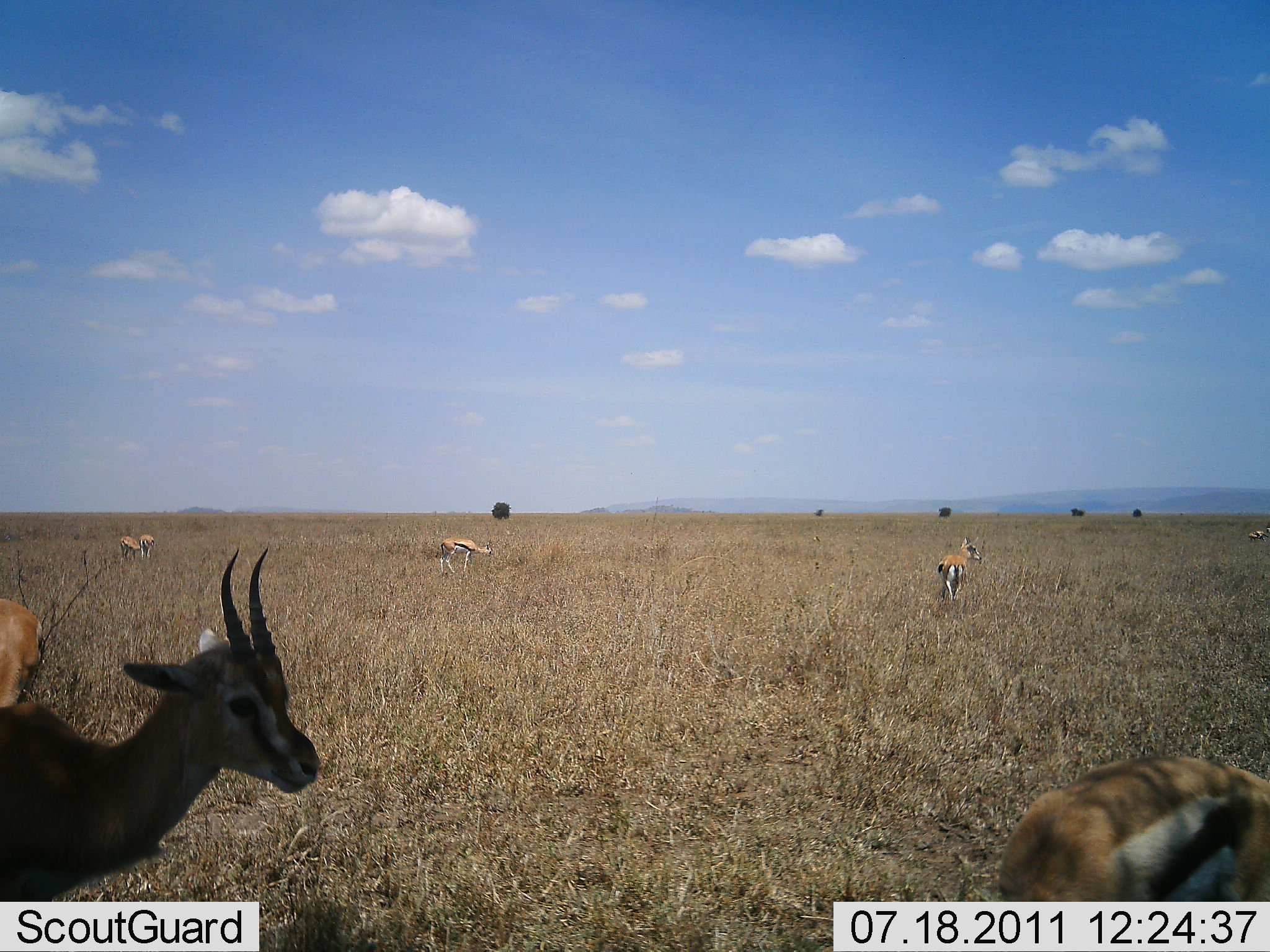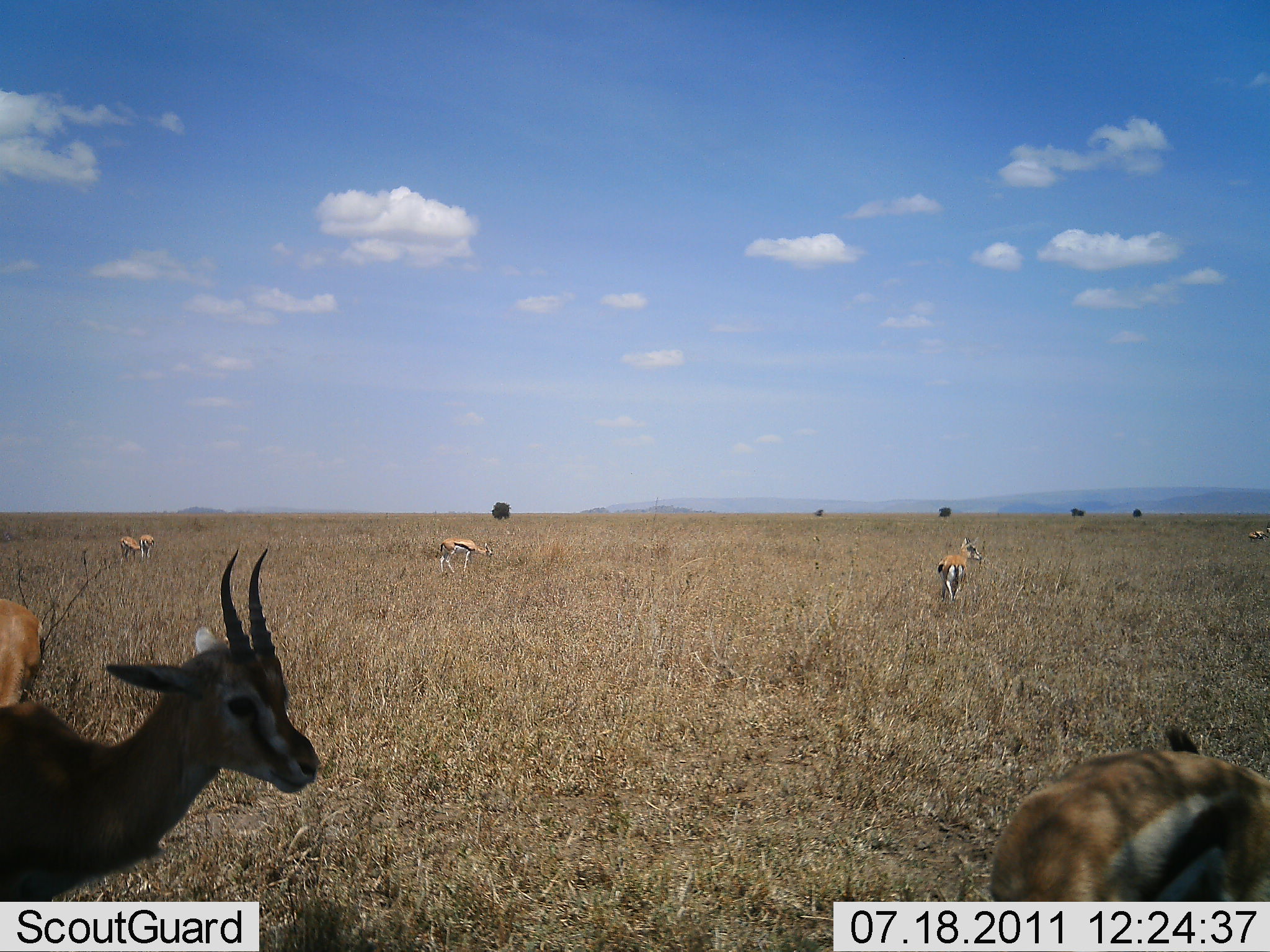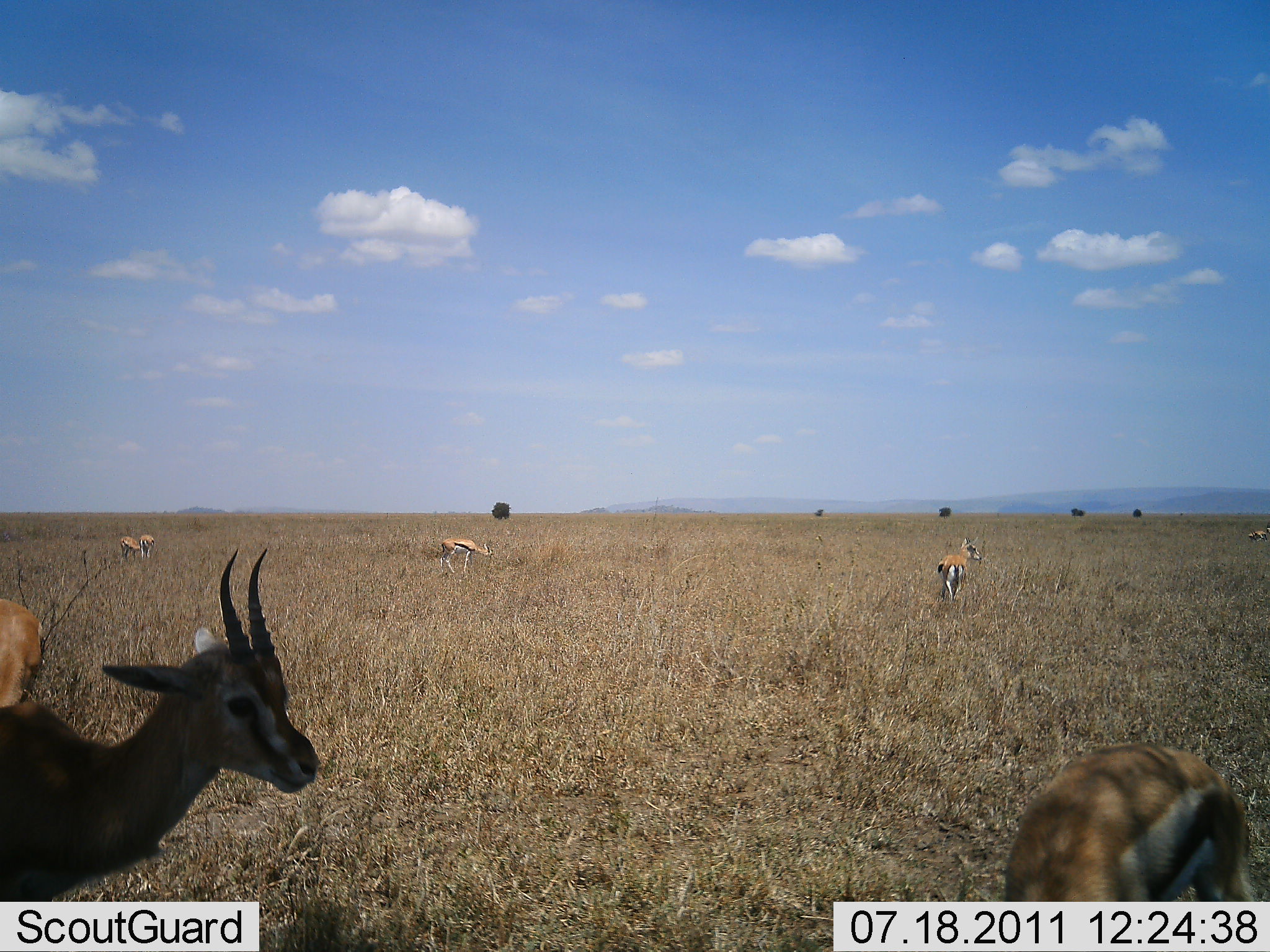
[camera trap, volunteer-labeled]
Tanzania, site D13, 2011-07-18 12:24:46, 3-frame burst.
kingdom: Animalia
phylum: Chordata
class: Mammalia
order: Artiodactyla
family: Bovidae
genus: Eudorcas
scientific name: Eudorcas thomsonii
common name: thomson's gazelle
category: gazellethomsons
Gazellethomsons (thomson's gazelle) (Eudorcas thomsonii), count 8. Behavior (volunteer vote fractions): standing 82%, resting 9%, moving 0%, interacting 0%. Young present (vote fraction): 0%. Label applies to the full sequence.